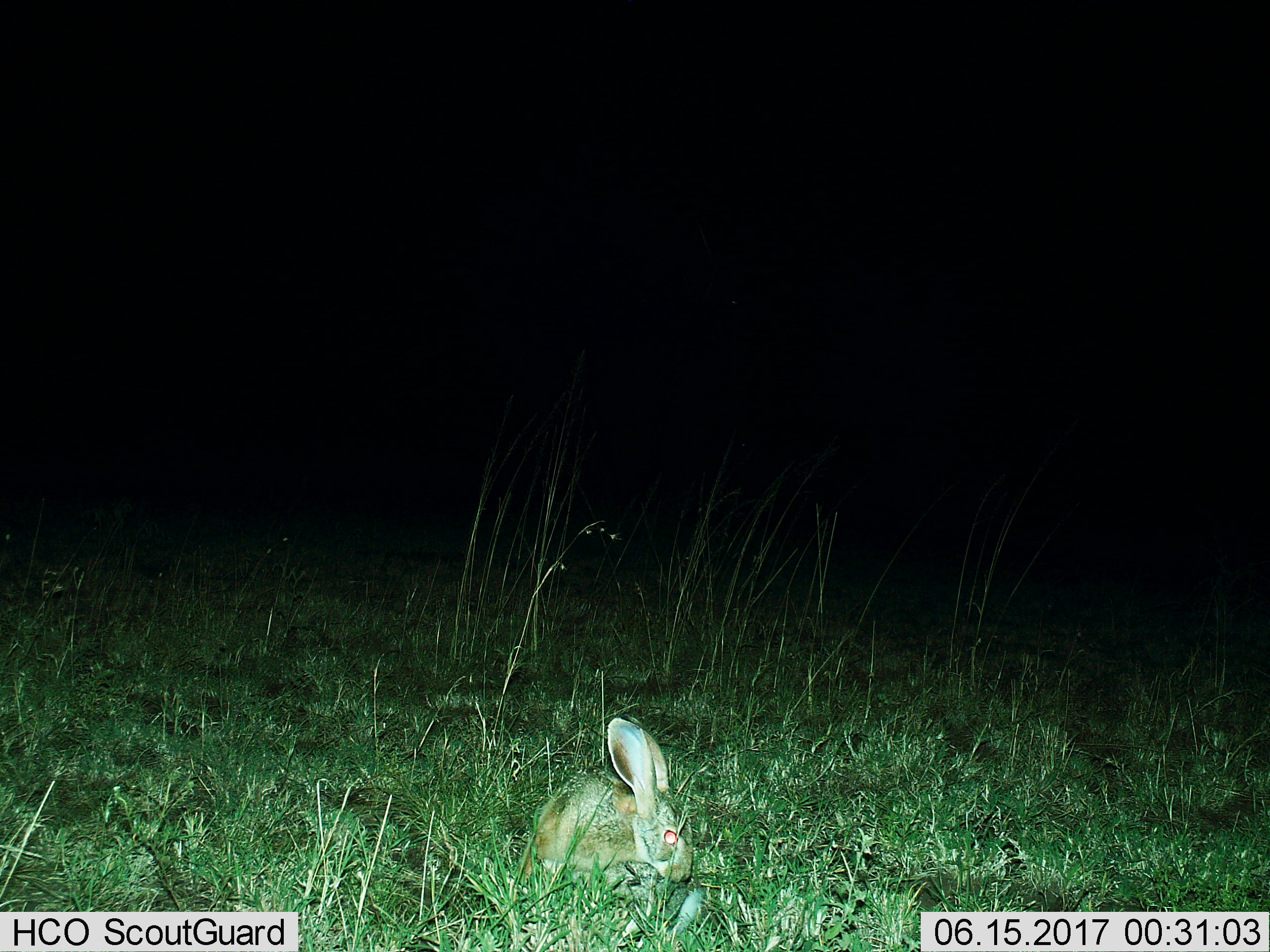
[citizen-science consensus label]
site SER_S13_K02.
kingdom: Animalia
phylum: Chordata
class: Mammalia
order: Lagomorpha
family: Leporidae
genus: Lepus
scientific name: Lepus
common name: hare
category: hareunknown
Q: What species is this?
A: Hareunknown (hare) (Lepus).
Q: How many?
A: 1.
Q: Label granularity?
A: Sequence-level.